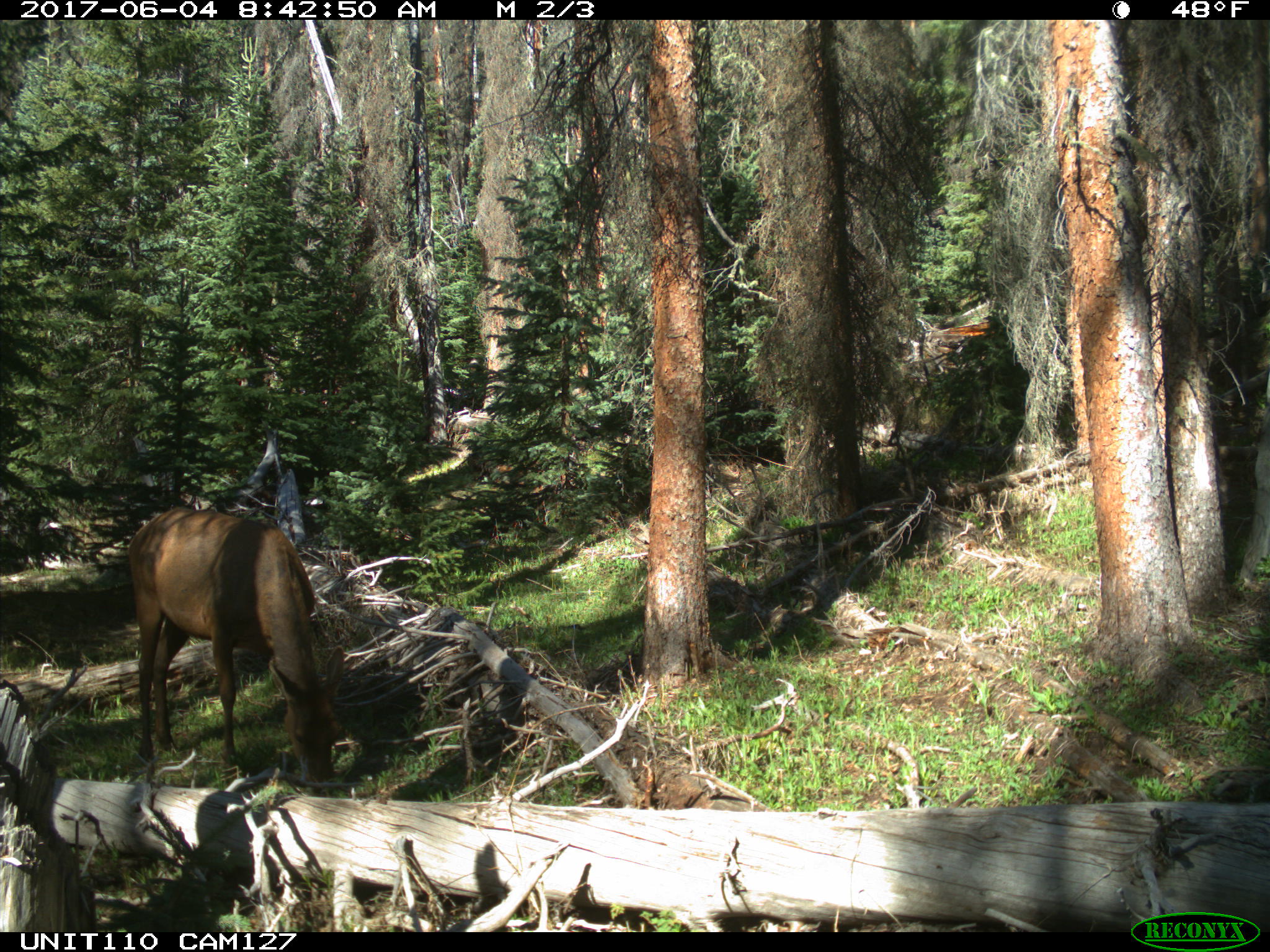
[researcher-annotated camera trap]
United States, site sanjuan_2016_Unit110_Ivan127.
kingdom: Animalia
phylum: Chordata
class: Mammalia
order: Artiodactyla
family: Cervidae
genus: Cervus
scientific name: Cervus elaphus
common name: red deer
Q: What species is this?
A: Cervus elaphus (red deer).